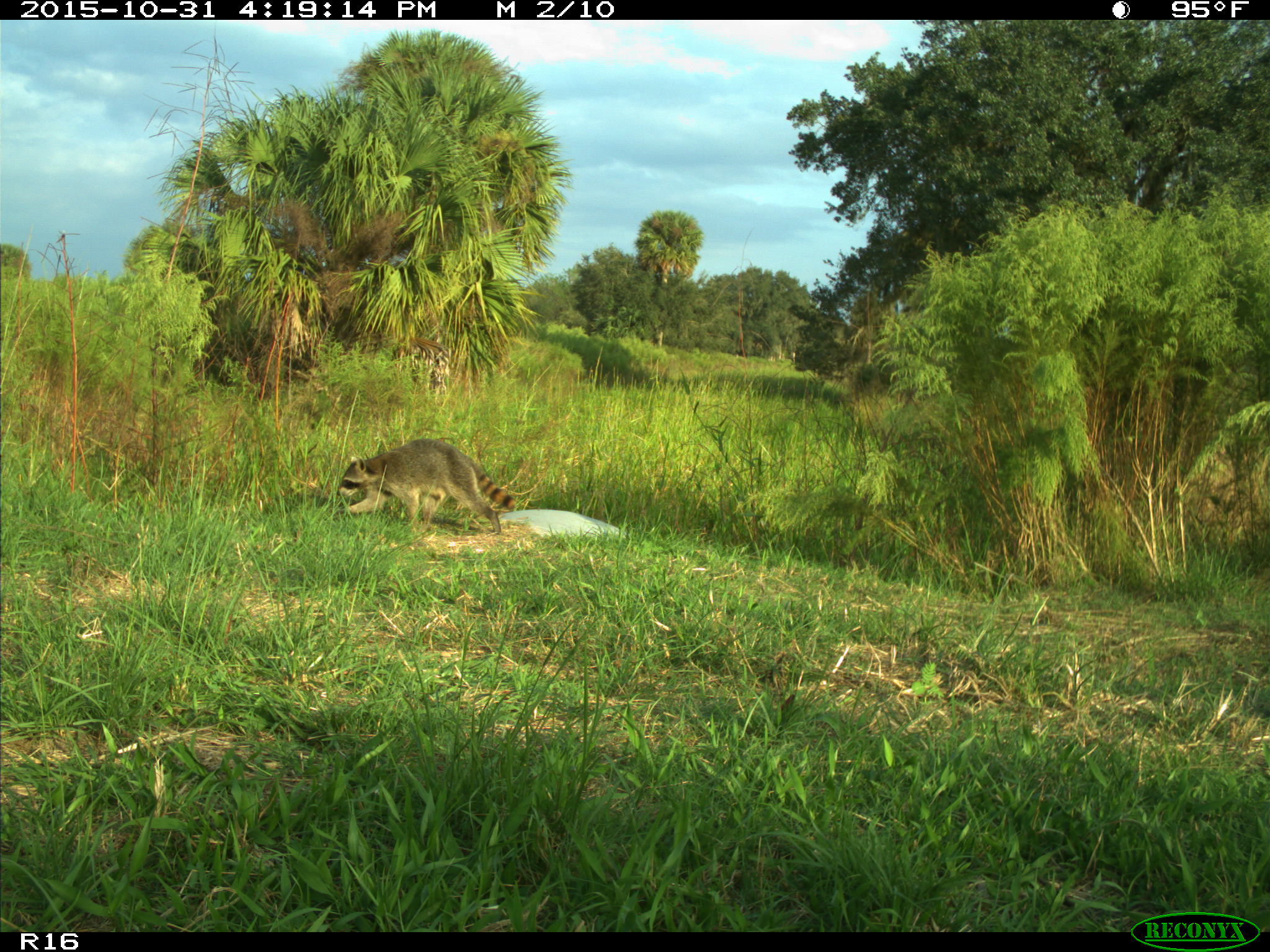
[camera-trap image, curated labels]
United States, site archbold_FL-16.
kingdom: Animalia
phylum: Chordata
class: Mammalia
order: Carnivora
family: Procyonidae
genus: Procyon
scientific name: Procyon lotor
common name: common raccoon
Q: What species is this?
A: Procyon lotor (common raccoon).